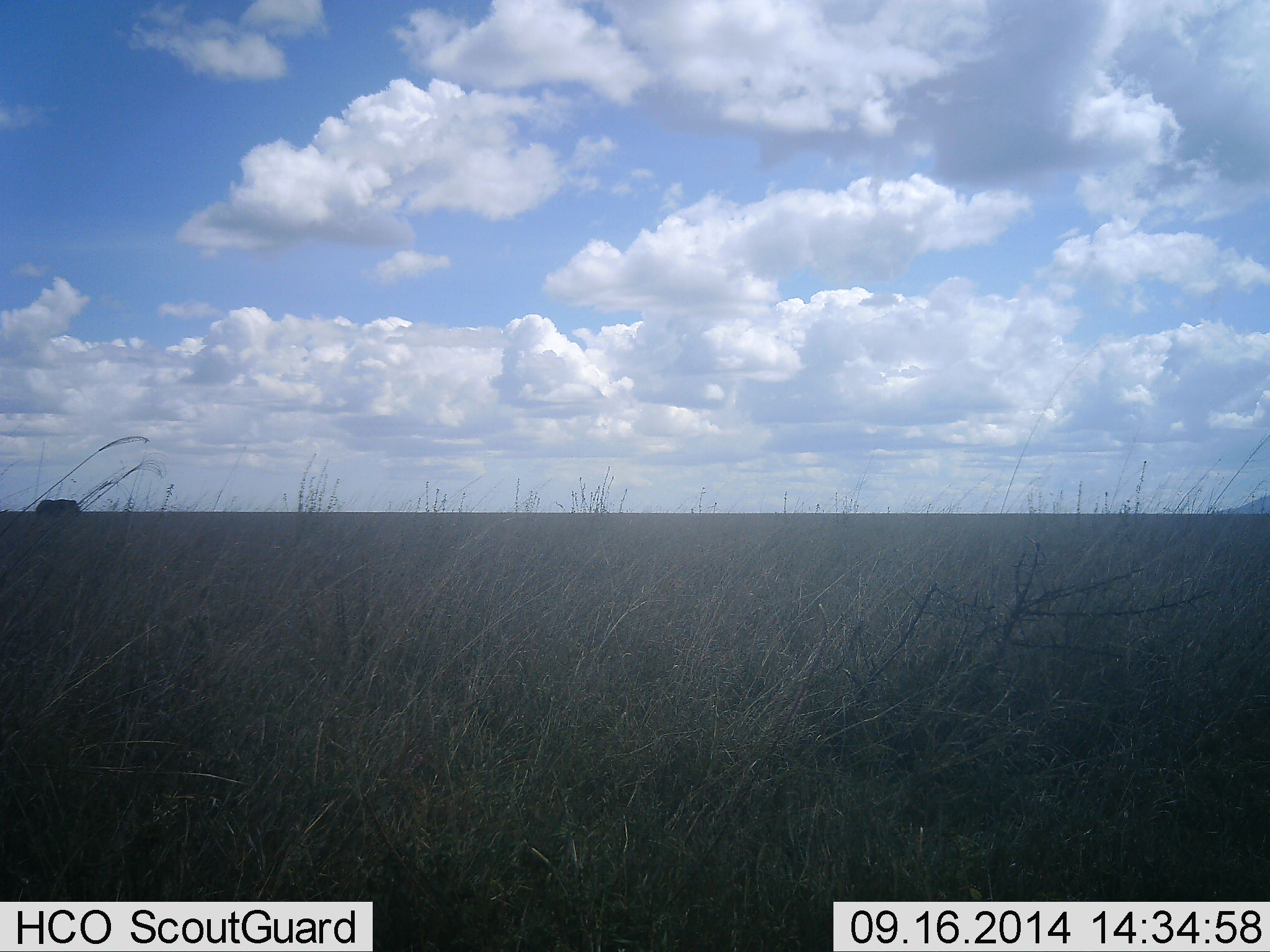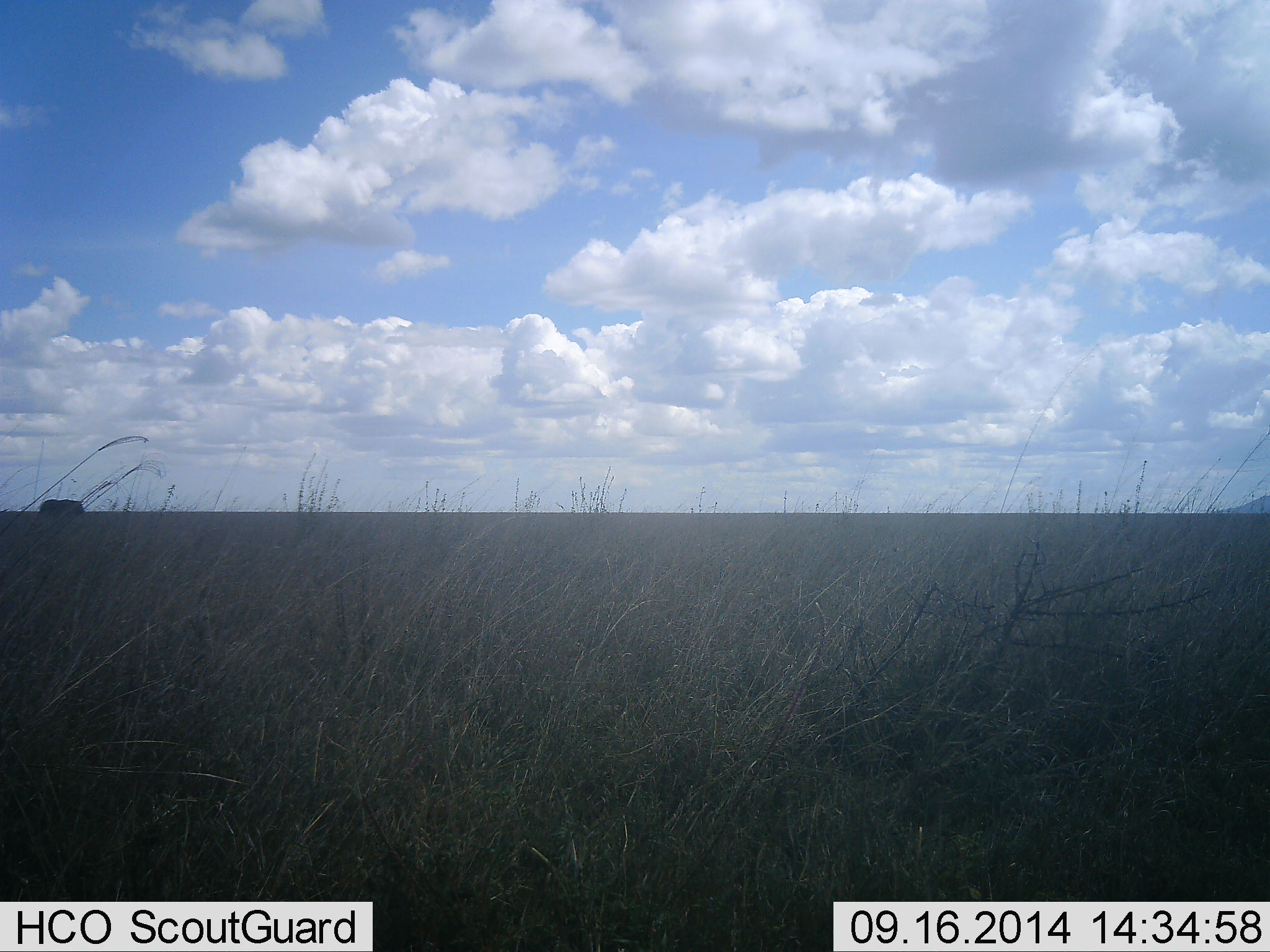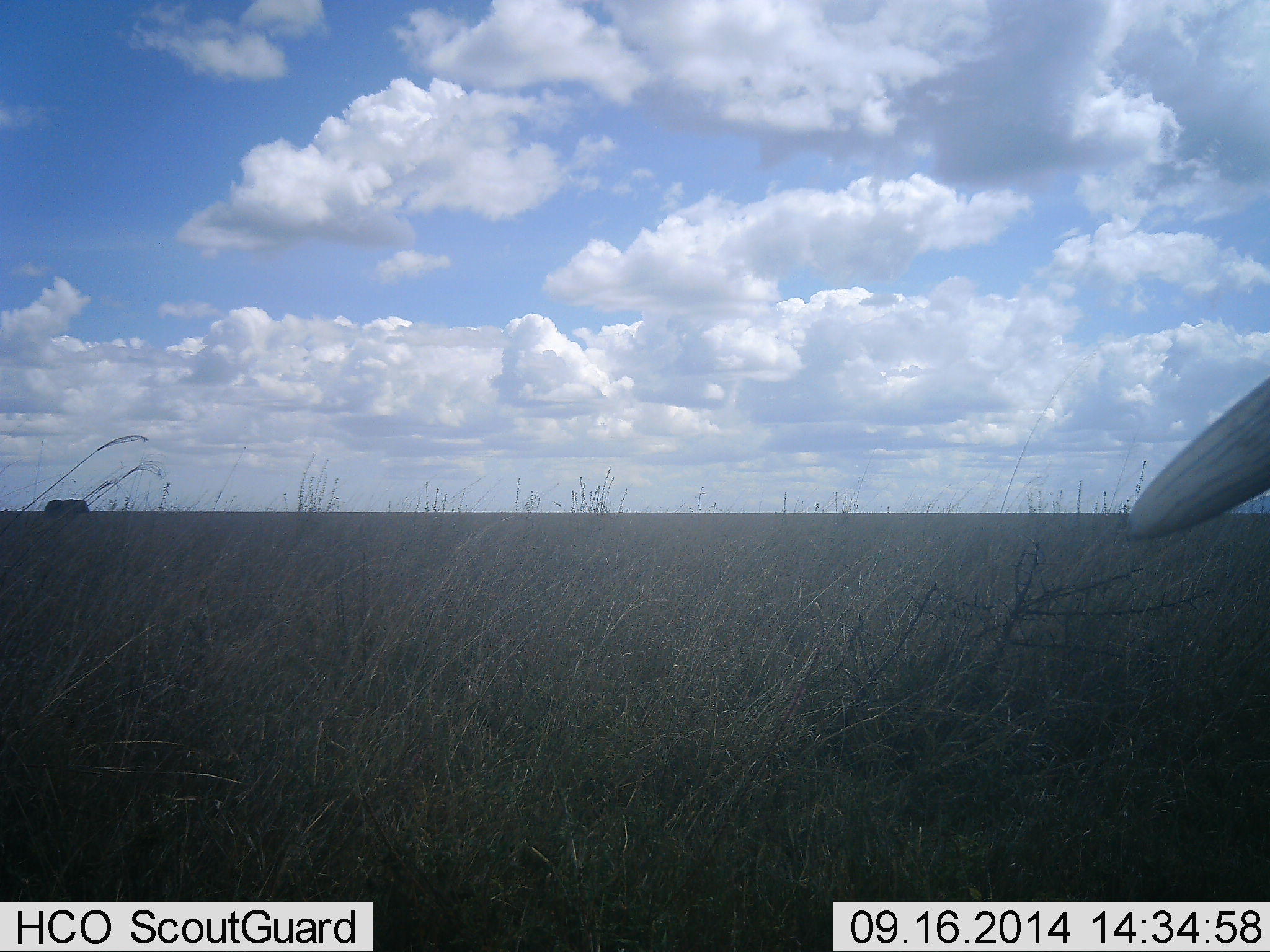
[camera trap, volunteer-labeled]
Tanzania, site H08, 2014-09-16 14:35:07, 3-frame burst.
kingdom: Animalia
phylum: Chordata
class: Mammalia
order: Proboscidea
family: Elephantidae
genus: Loxodonta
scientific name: Loxodonta africana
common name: african bush elephant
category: elephant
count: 2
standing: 40%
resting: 10%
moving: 70%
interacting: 0%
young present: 0%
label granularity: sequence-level